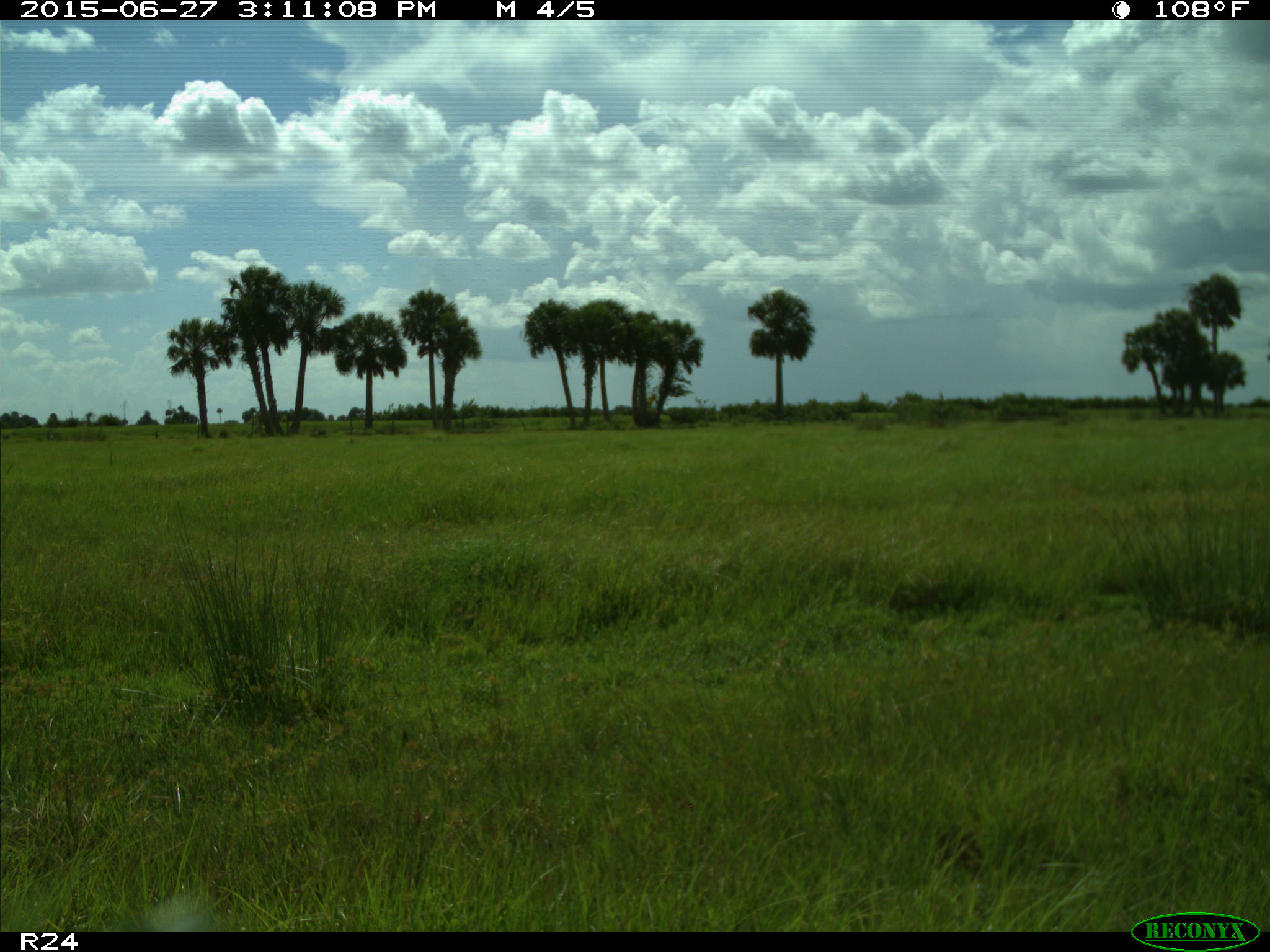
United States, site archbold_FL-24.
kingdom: Animalia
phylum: Chordata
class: Mammalia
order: Artiodactyla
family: Suidae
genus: Sus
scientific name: Sus scrofa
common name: wild boar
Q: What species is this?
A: Sus scrofa (wild boar).